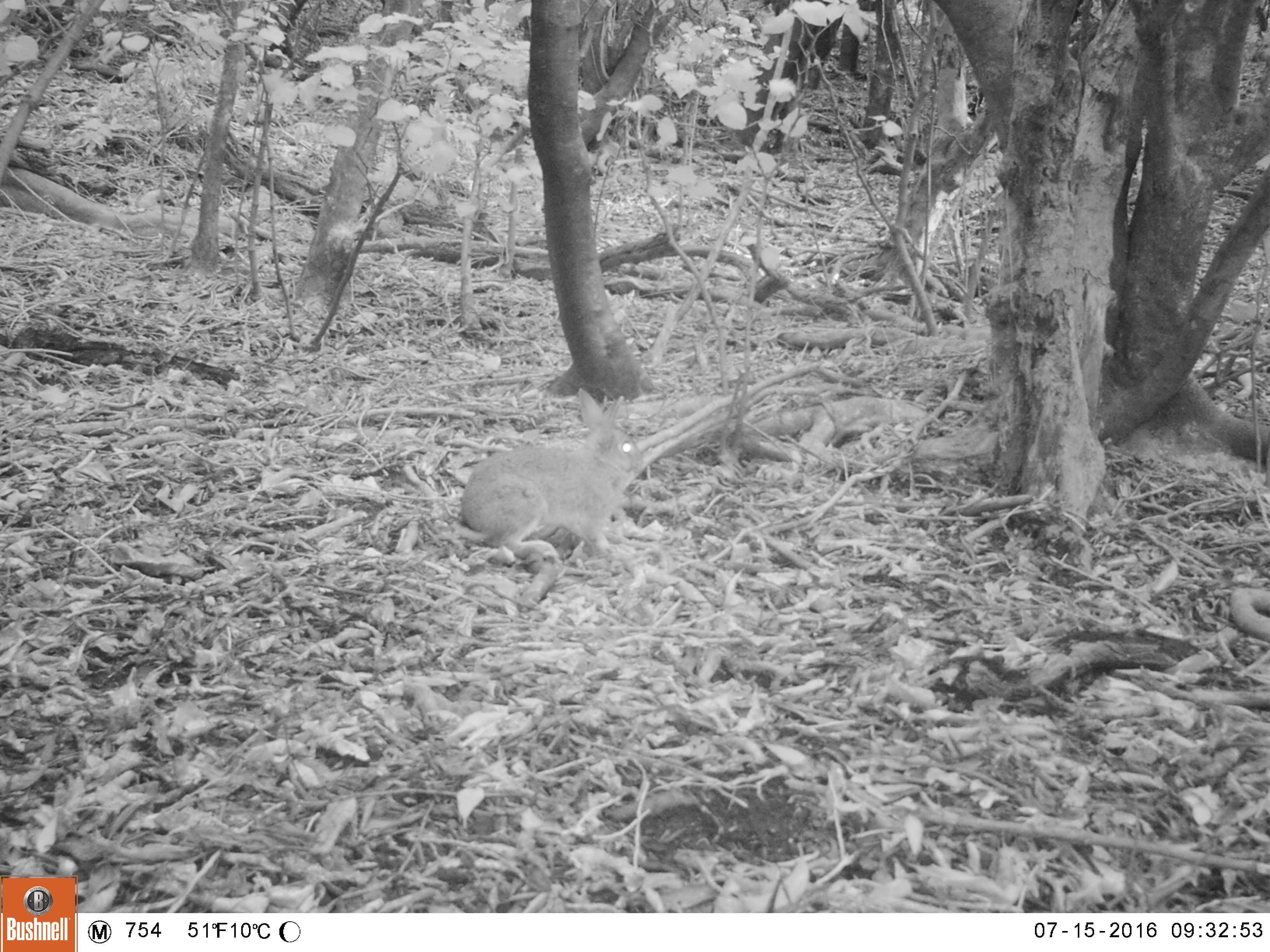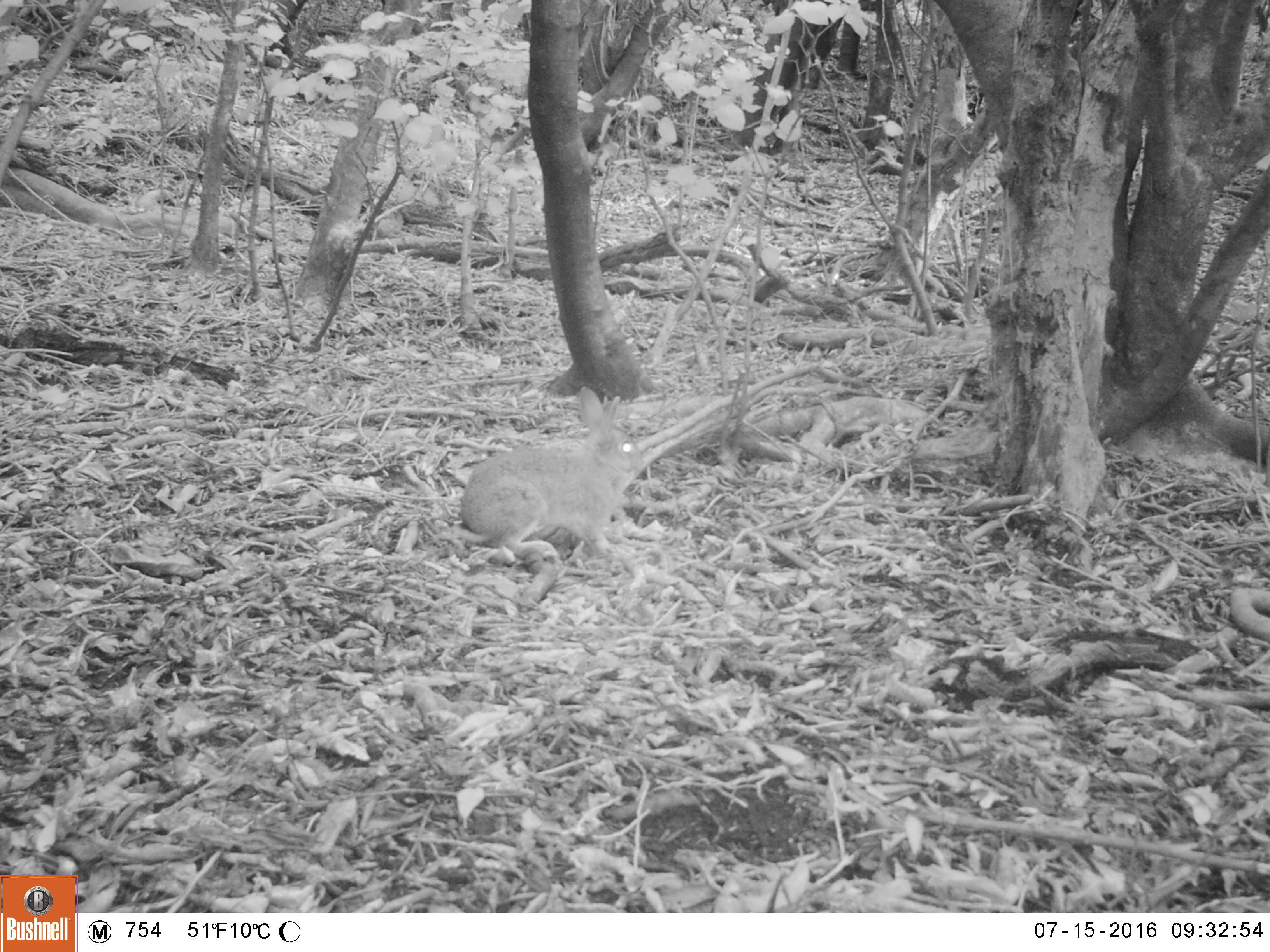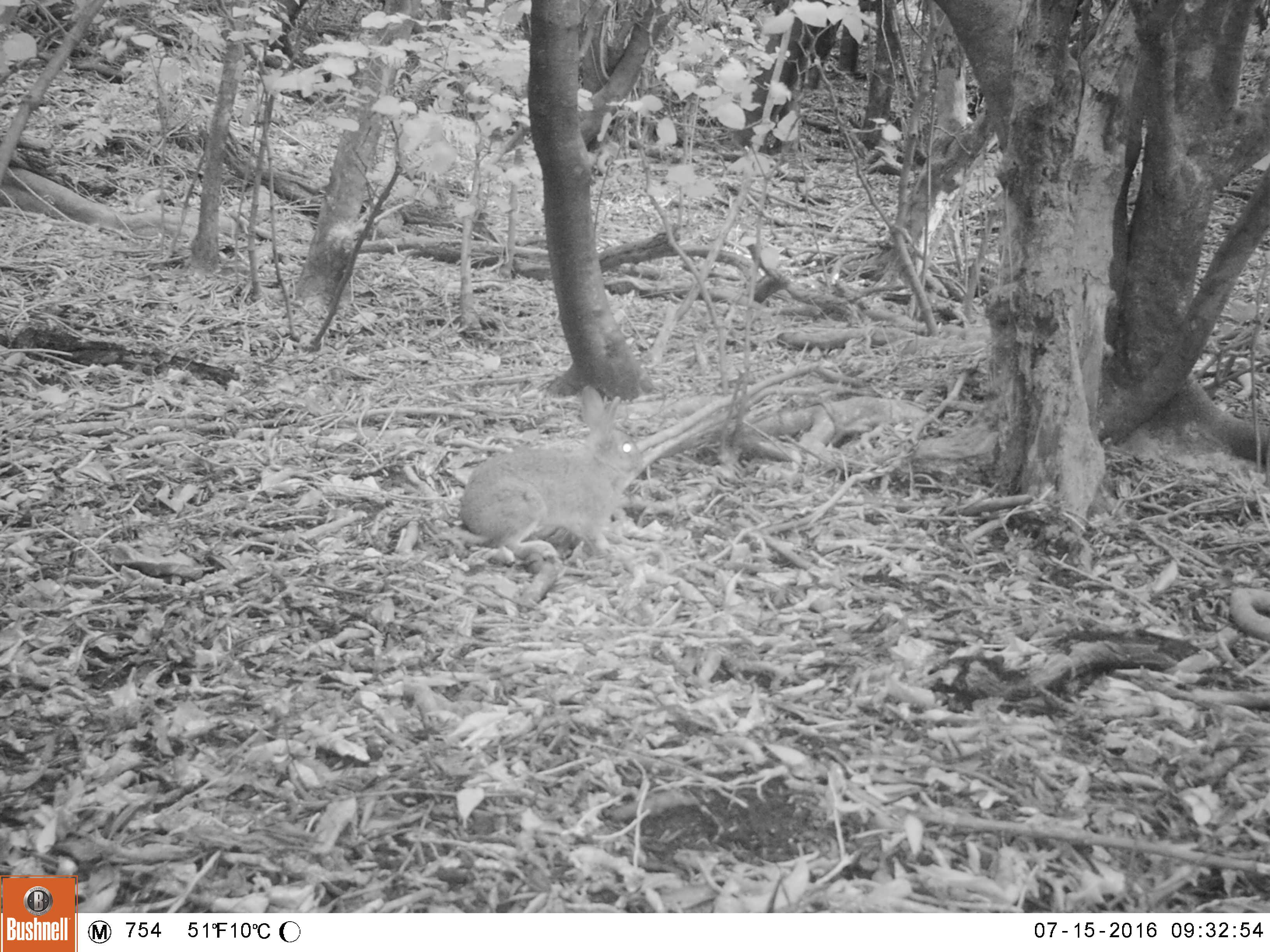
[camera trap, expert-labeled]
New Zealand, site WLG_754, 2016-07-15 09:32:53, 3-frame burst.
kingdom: Animalia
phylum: Chordata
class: Mammalia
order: Lagomorpha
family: Leporidae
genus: Oryctolagus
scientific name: Oryctolagus cuniculus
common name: european rabbit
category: rabbit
Rabbit (european rabbit) (Oryctolagus cuniculus).